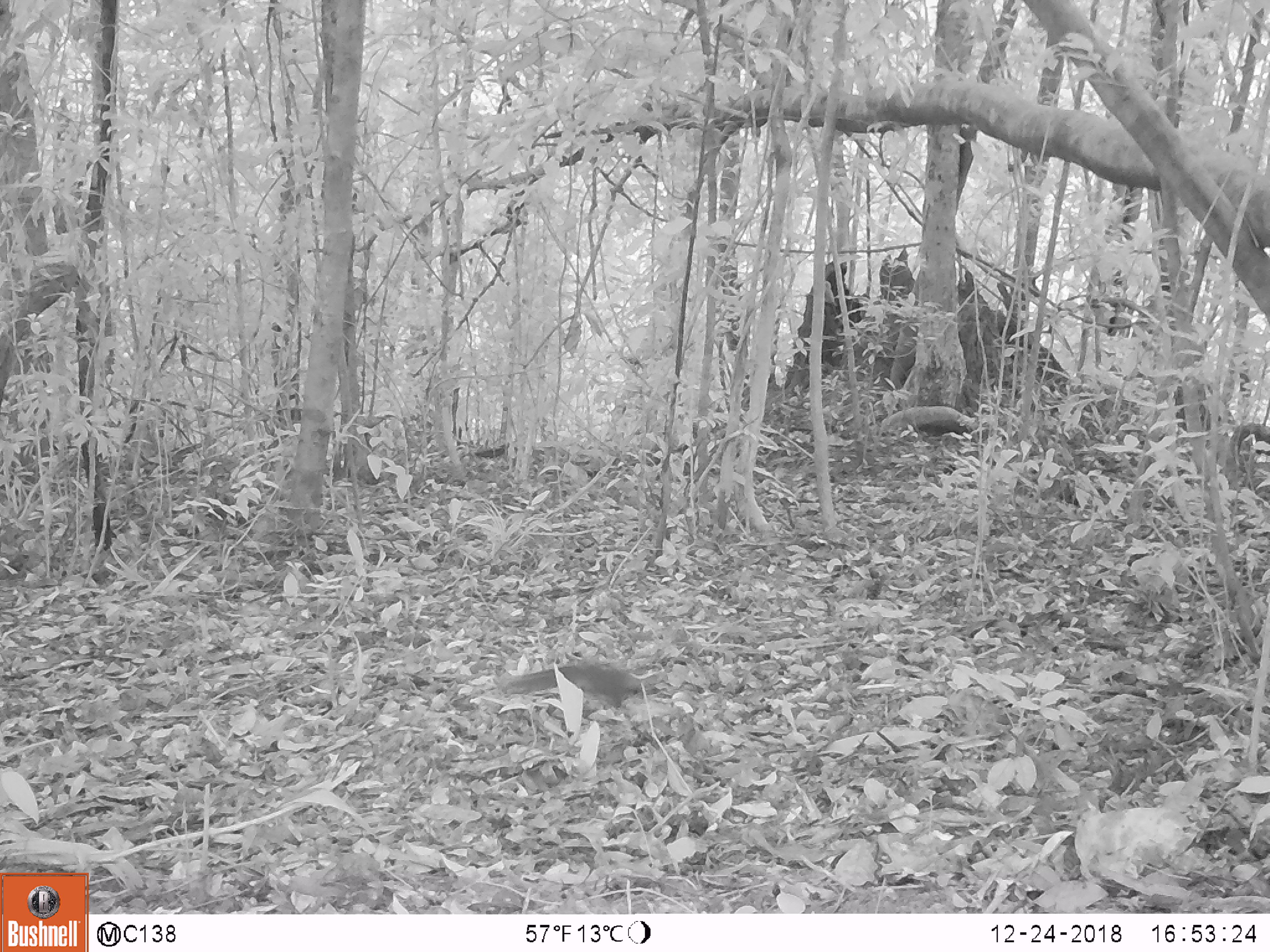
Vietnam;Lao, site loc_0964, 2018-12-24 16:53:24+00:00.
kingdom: Animalia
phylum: Chordata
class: Mammalia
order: Rodentia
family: Sciuridae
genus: Dremomys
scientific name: Dremomys rufigenis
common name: red-cheeked squirrel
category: red cheeked squirrel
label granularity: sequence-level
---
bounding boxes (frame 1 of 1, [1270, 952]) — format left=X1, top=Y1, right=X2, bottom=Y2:
red cheeked squirrel: left=501, top=663, right=647, bottom=710